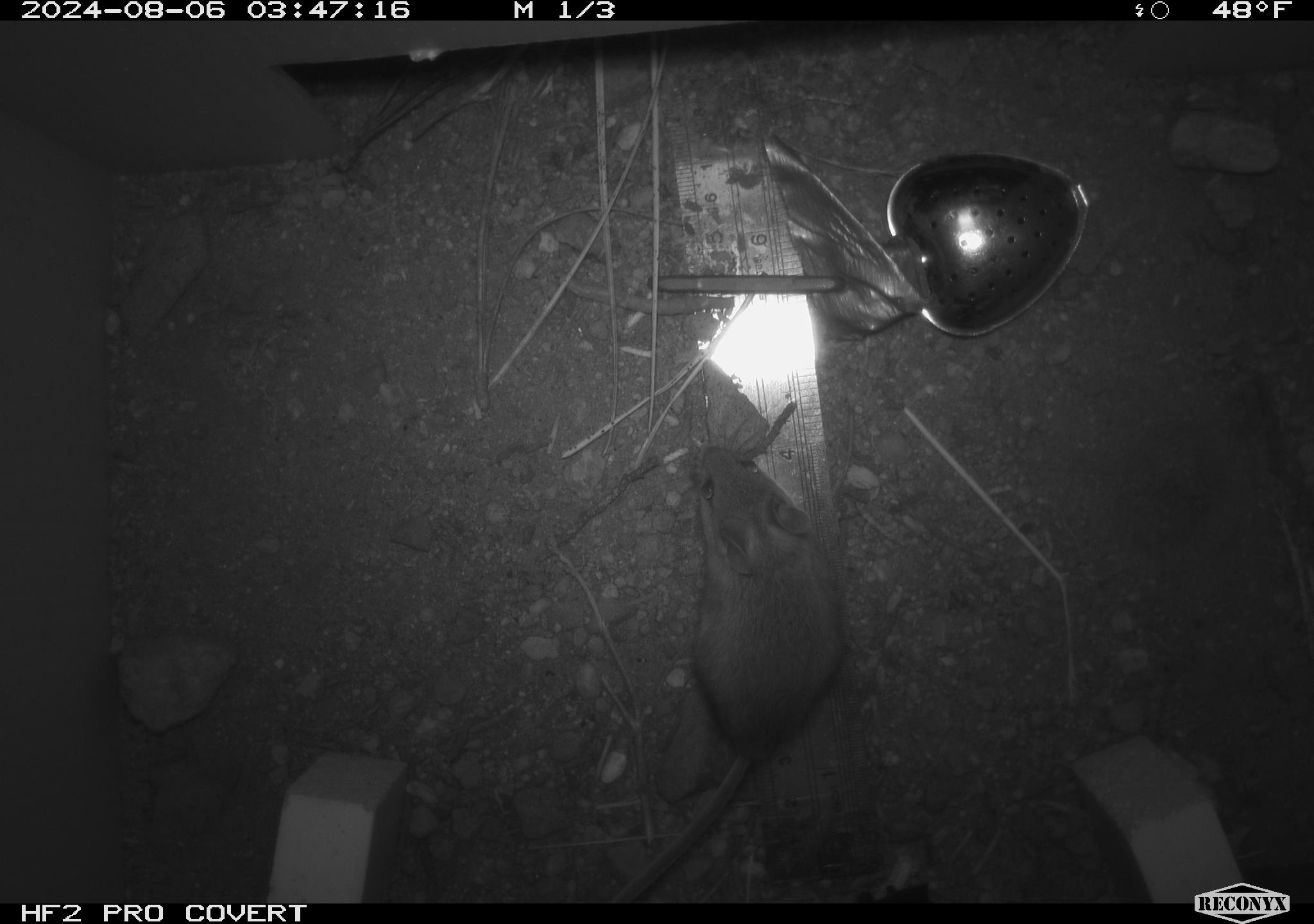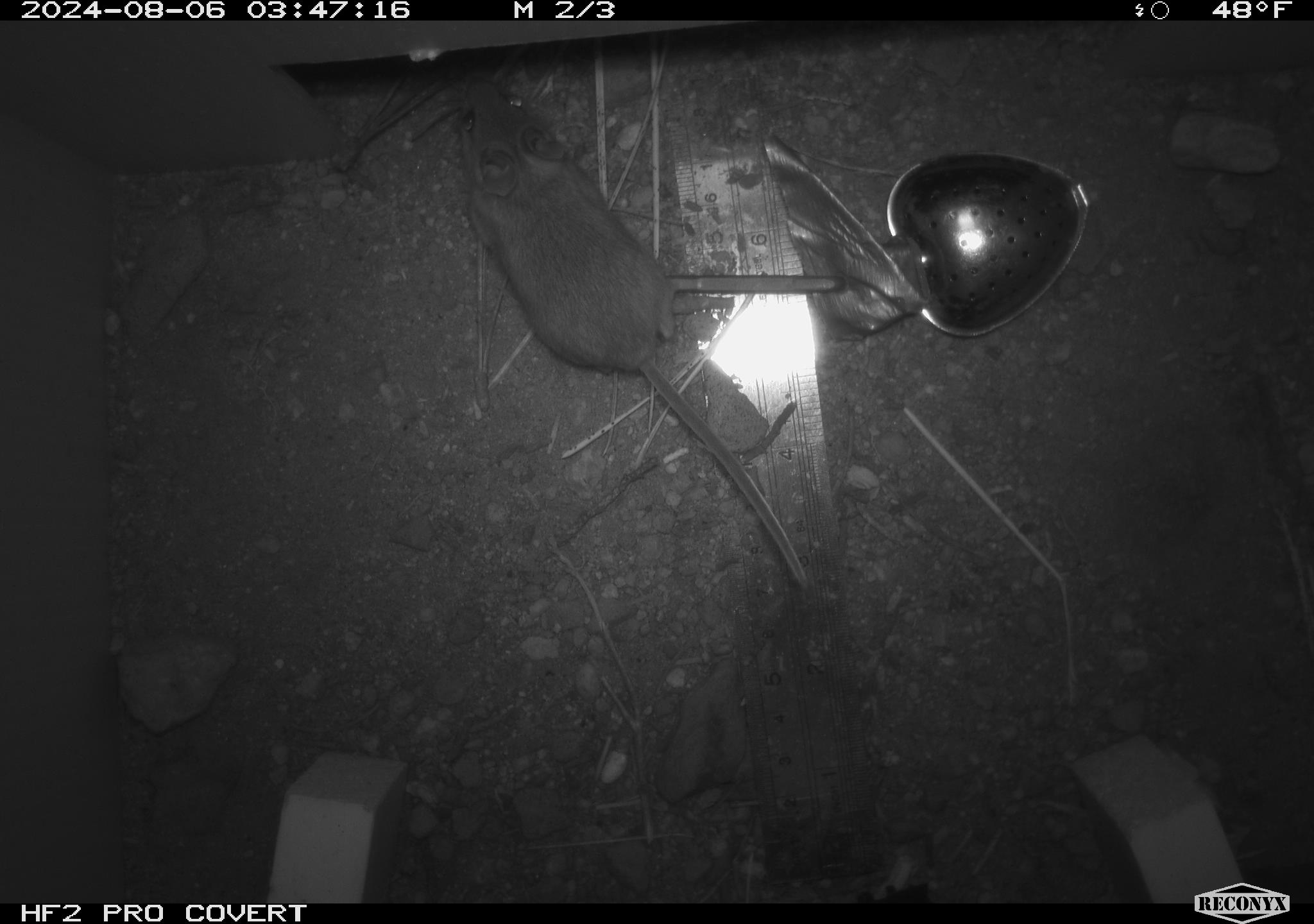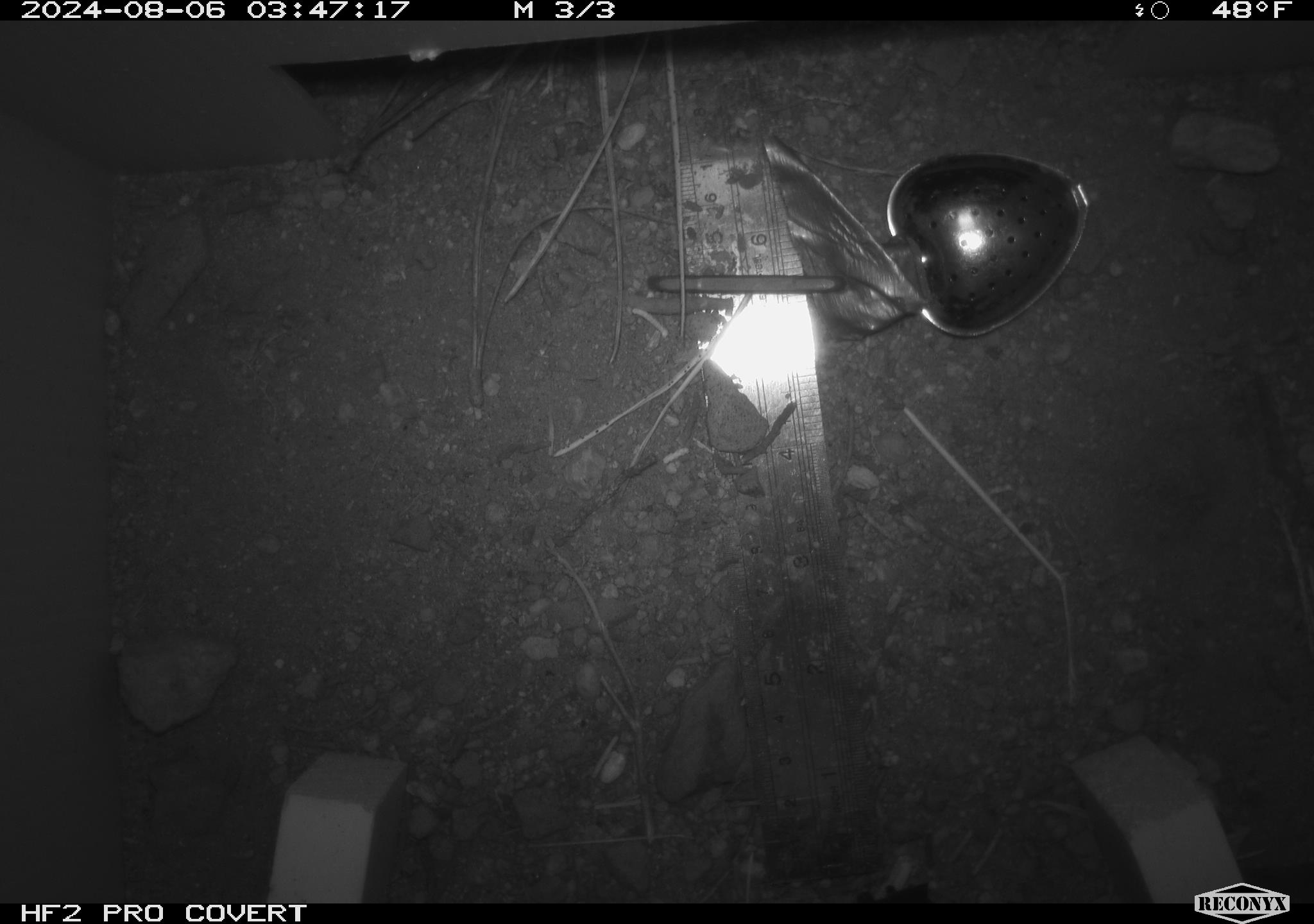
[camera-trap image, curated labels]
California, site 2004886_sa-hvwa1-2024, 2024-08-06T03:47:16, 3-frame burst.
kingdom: Animalia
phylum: Chordata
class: Mammalia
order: Rodentia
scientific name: Rodentia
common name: mouse species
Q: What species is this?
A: Mouse species (Rodentia).